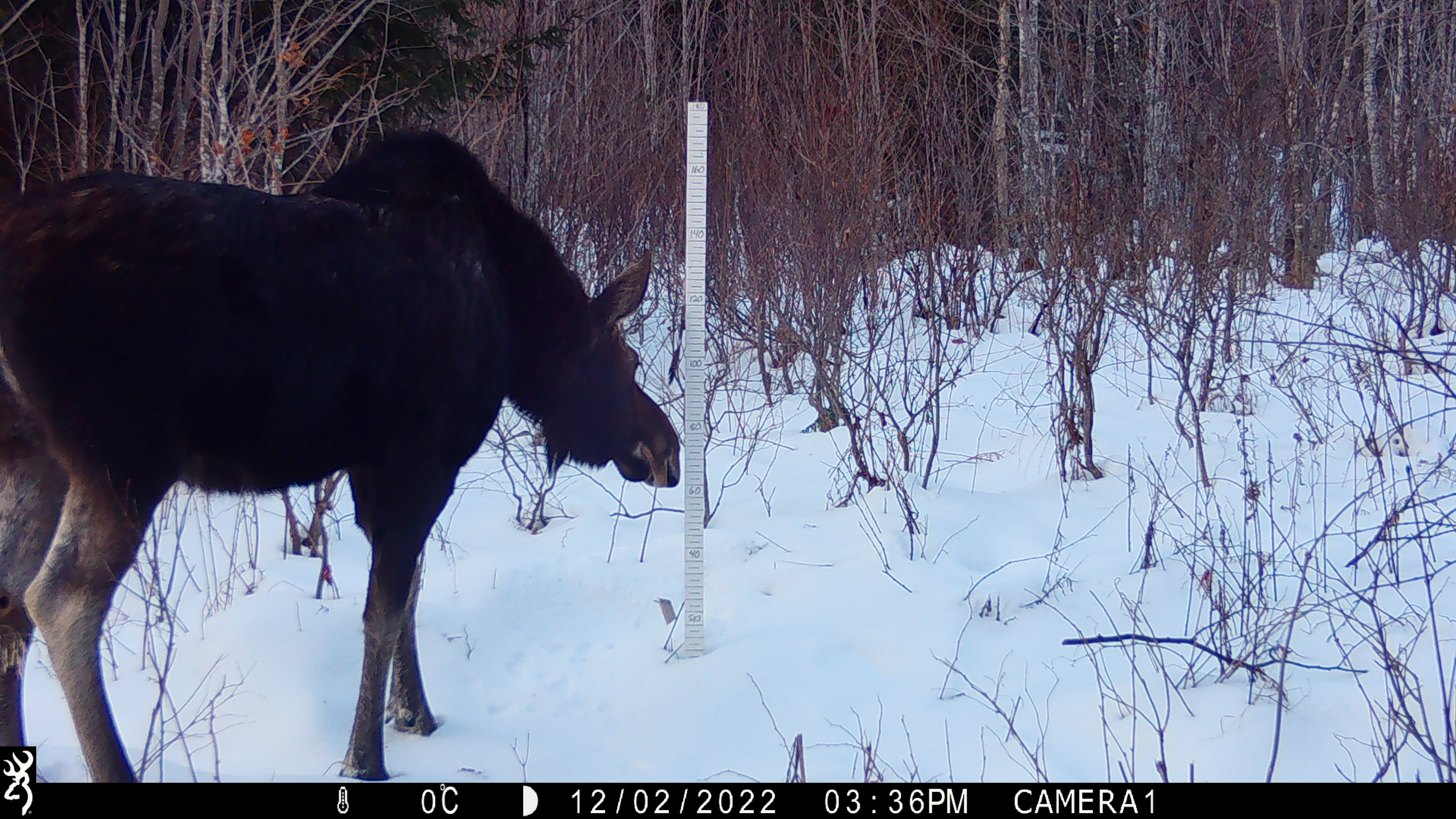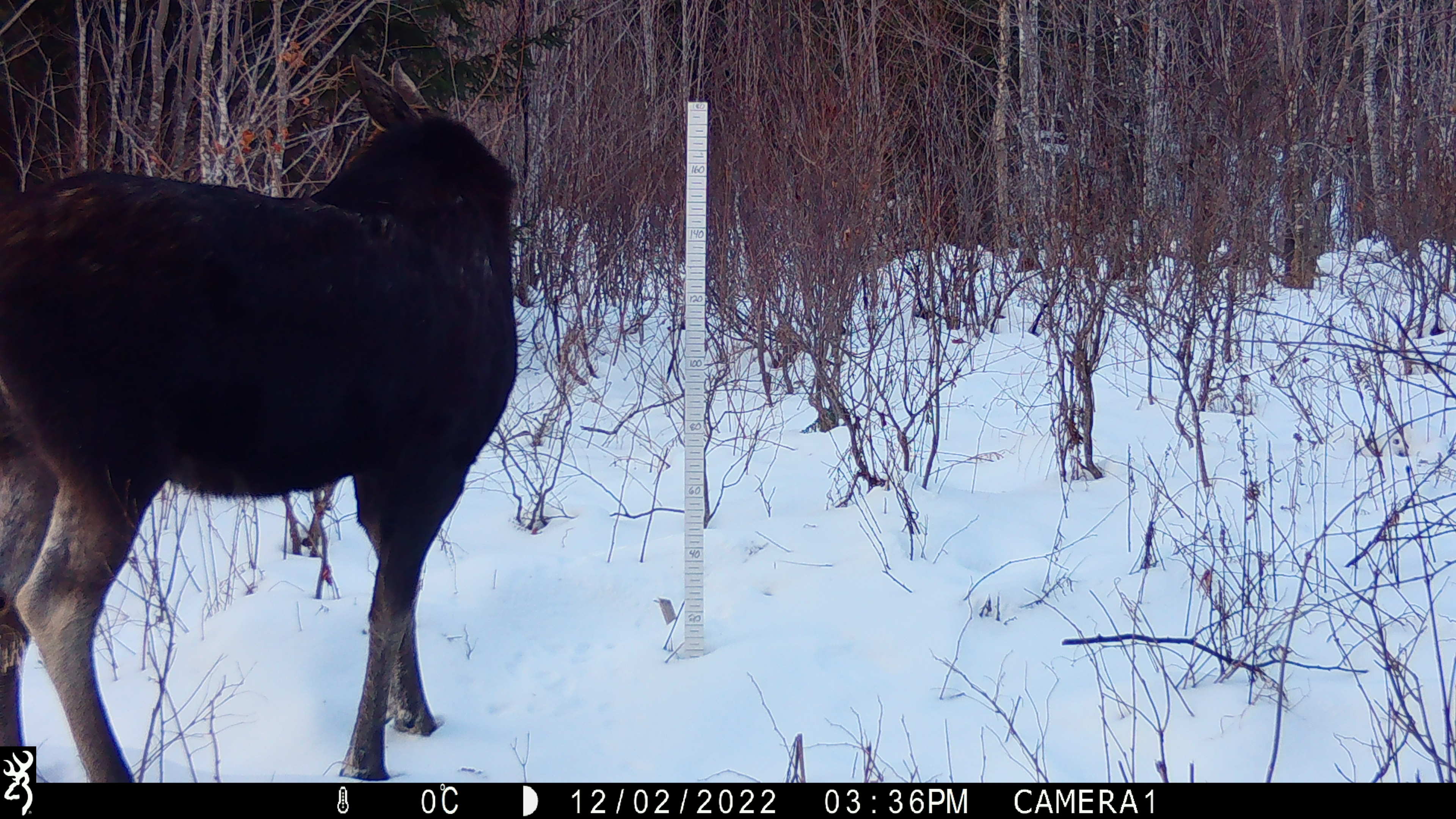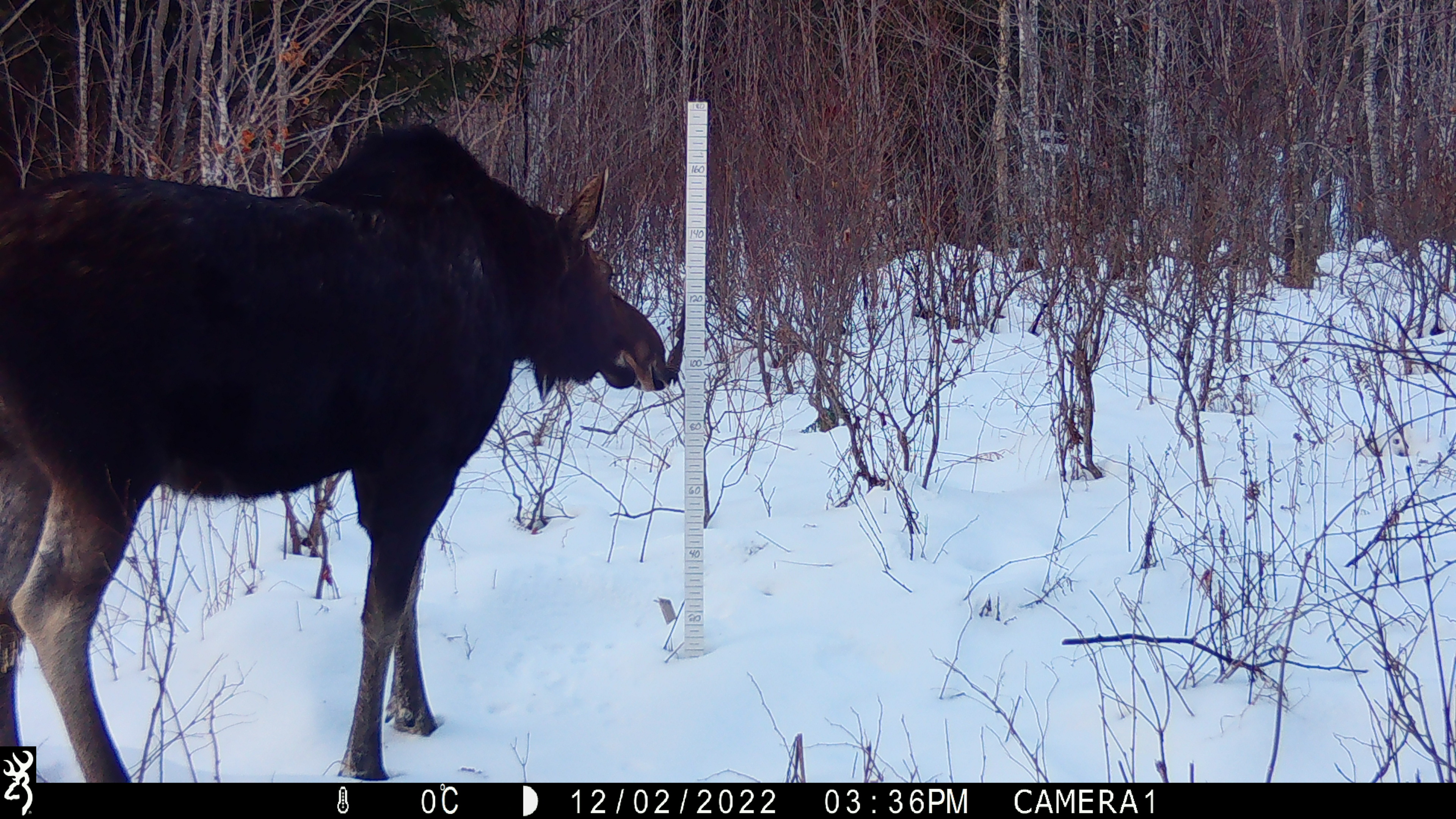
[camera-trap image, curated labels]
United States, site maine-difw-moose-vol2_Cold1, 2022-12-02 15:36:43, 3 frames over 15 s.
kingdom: Animalia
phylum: Chordata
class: Mammalia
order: Artiodactyla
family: Cervidae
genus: Alces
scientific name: Alces alces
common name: moose